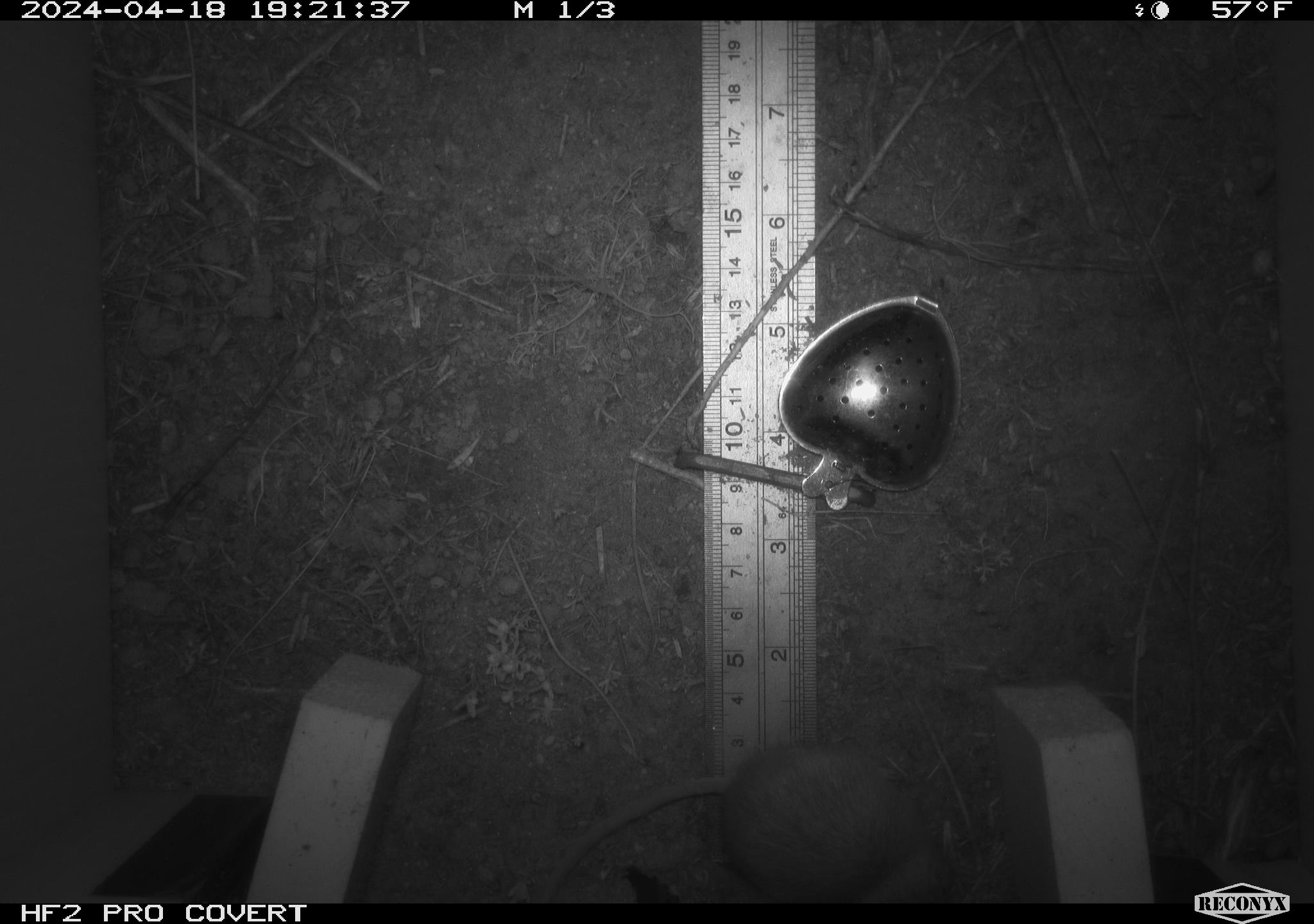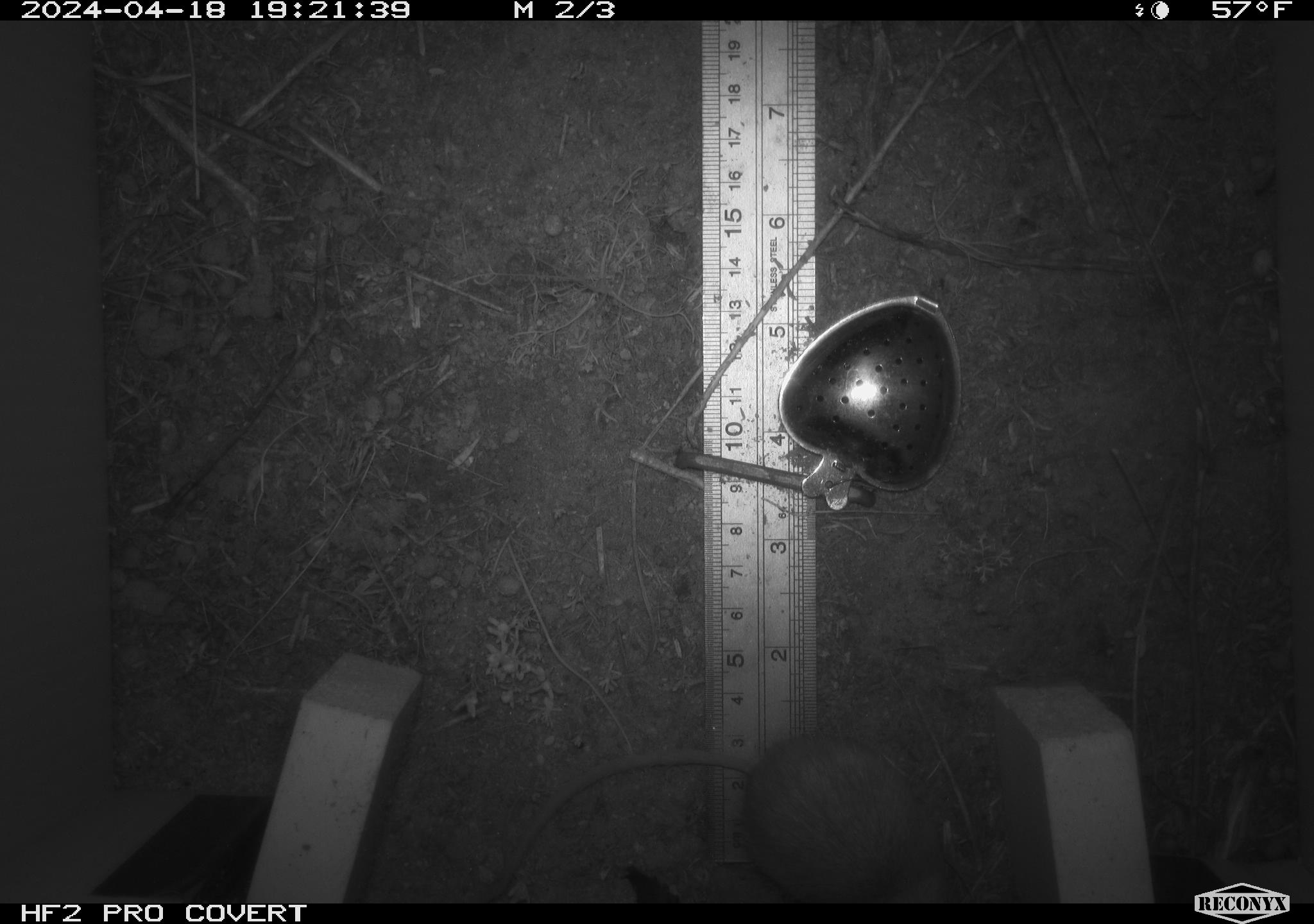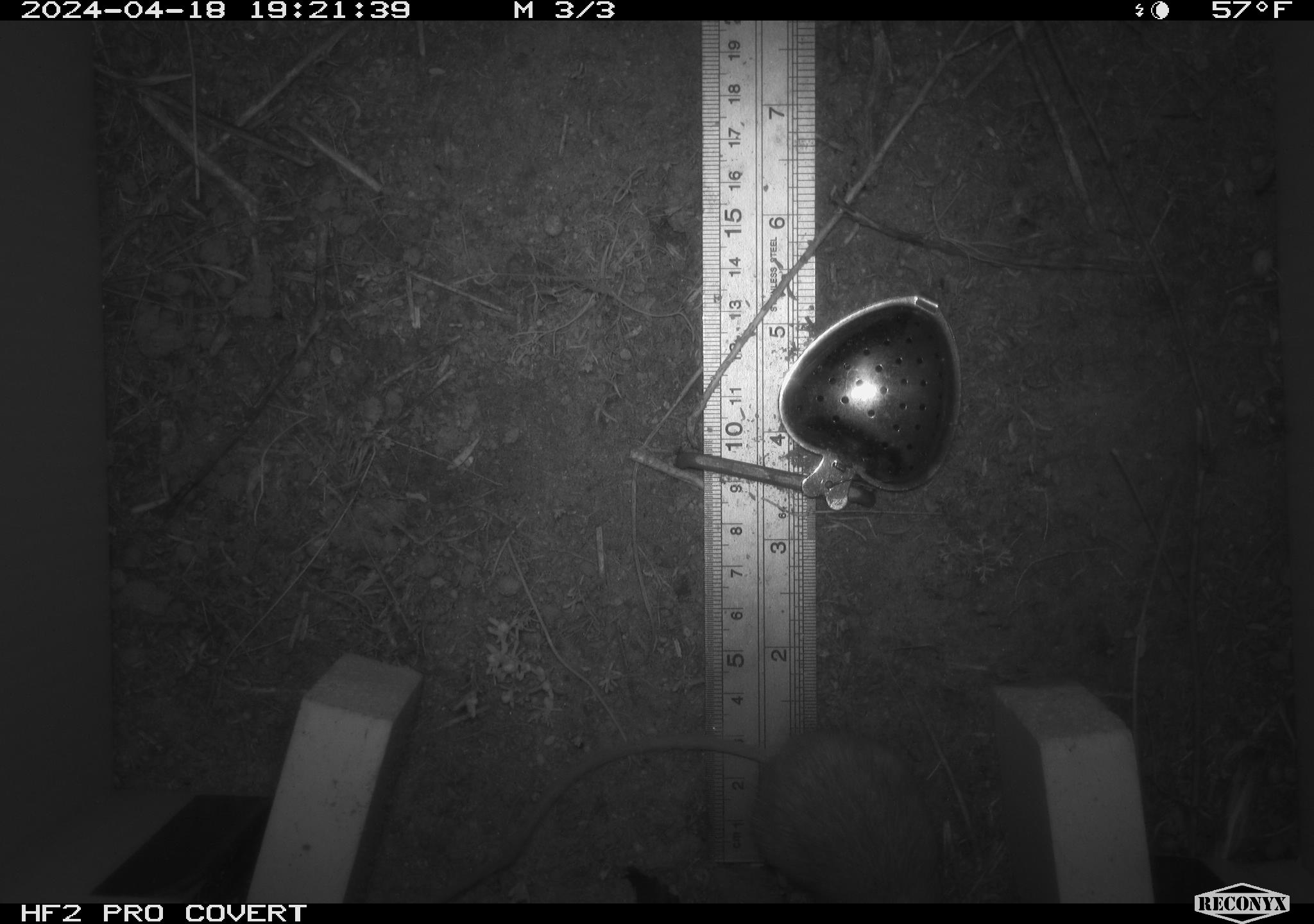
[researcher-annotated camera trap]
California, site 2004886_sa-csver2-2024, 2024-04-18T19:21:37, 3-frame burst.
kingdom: Animalia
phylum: Chordata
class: Mammalia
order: Rodentia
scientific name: Rodentia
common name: rodent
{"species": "rodent (Rodentia)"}